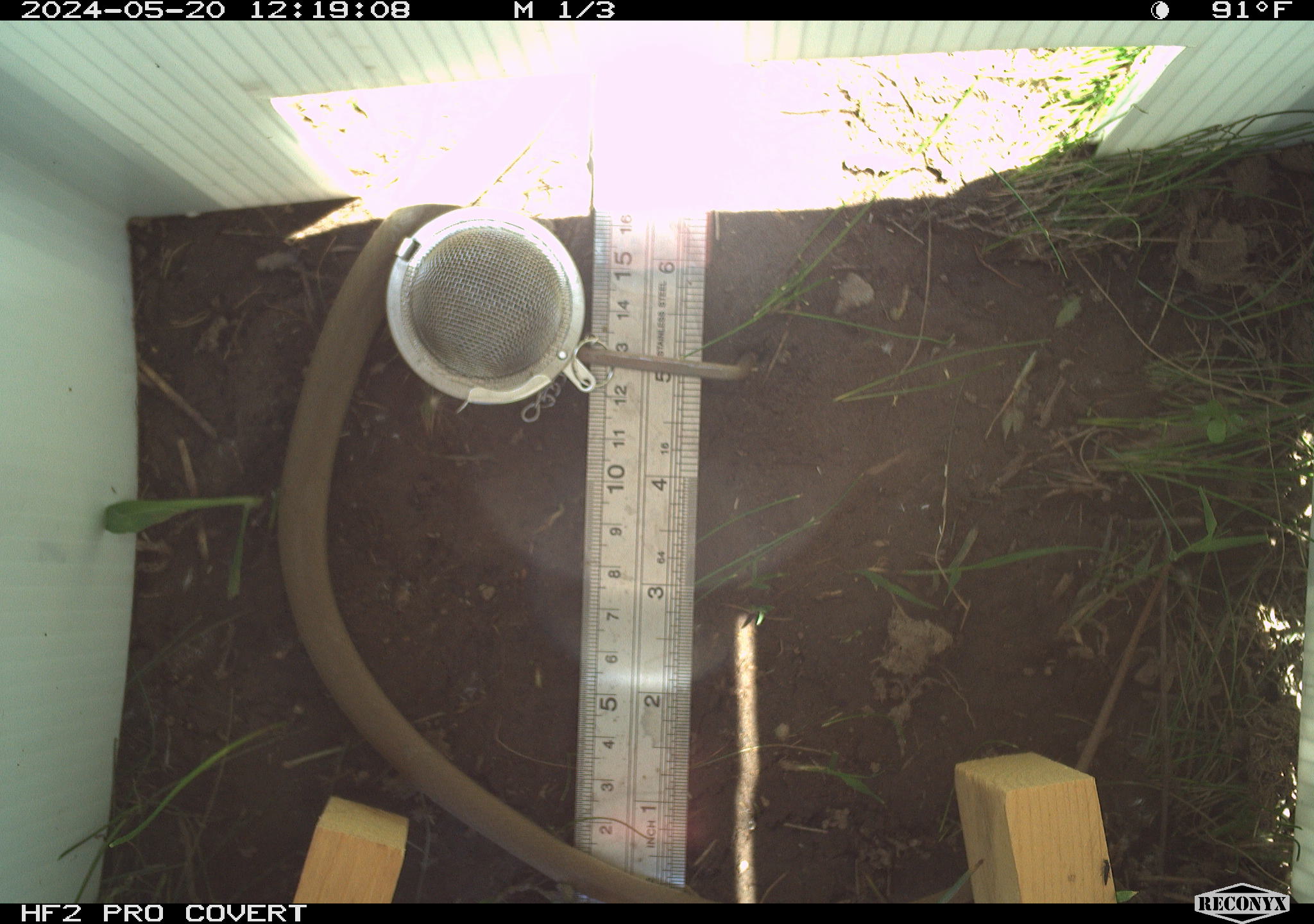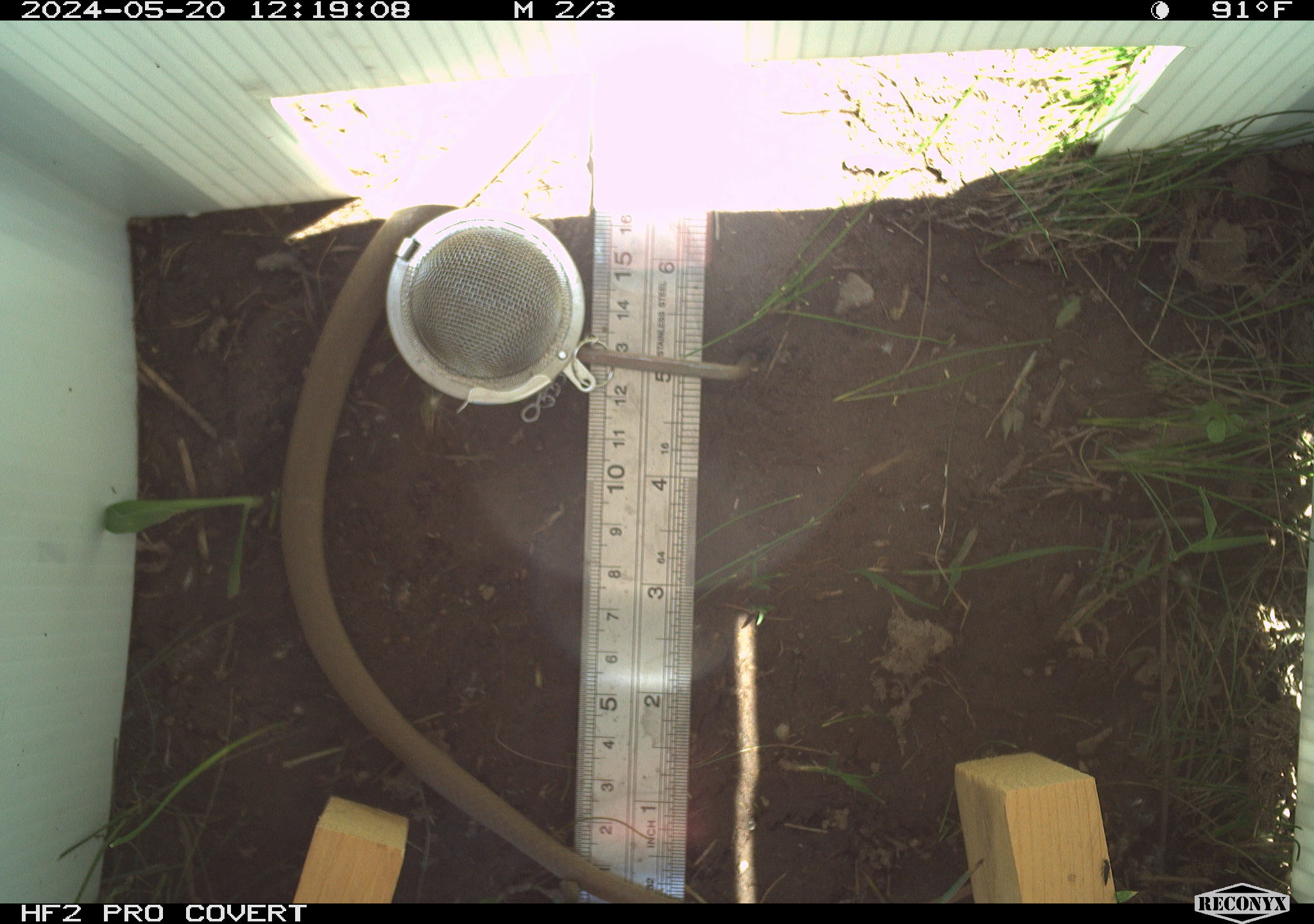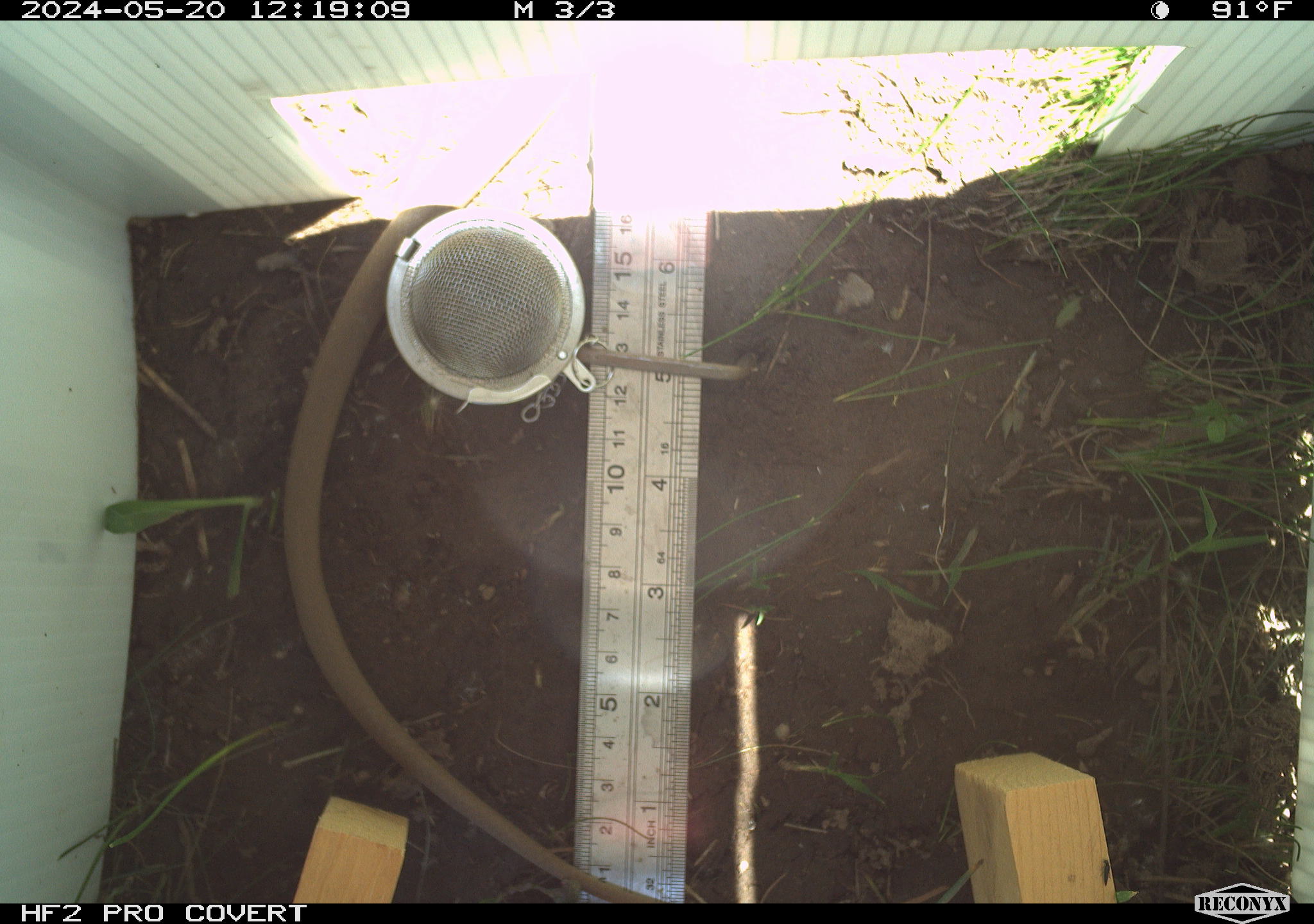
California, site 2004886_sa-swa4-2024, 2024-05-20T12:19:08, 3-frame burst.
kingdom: Animalia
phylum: Chordata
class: Reptilia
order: Squamata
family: Colubridae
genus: Coluber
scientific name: Coluber constrictor mormon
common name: western yellow-bellied racer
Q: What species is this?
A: Western yellow-bellied racer (Coluber constrictor mormon).